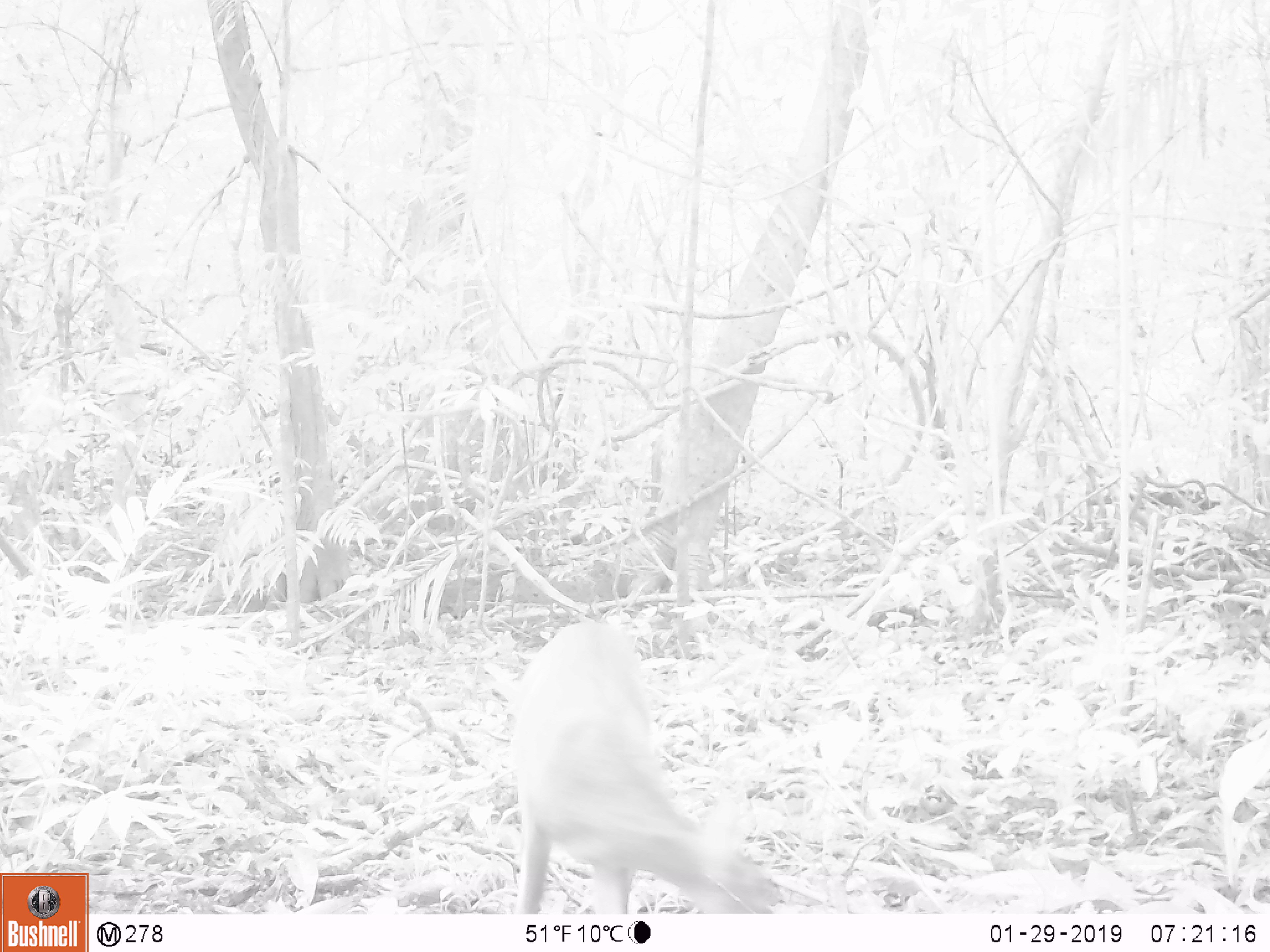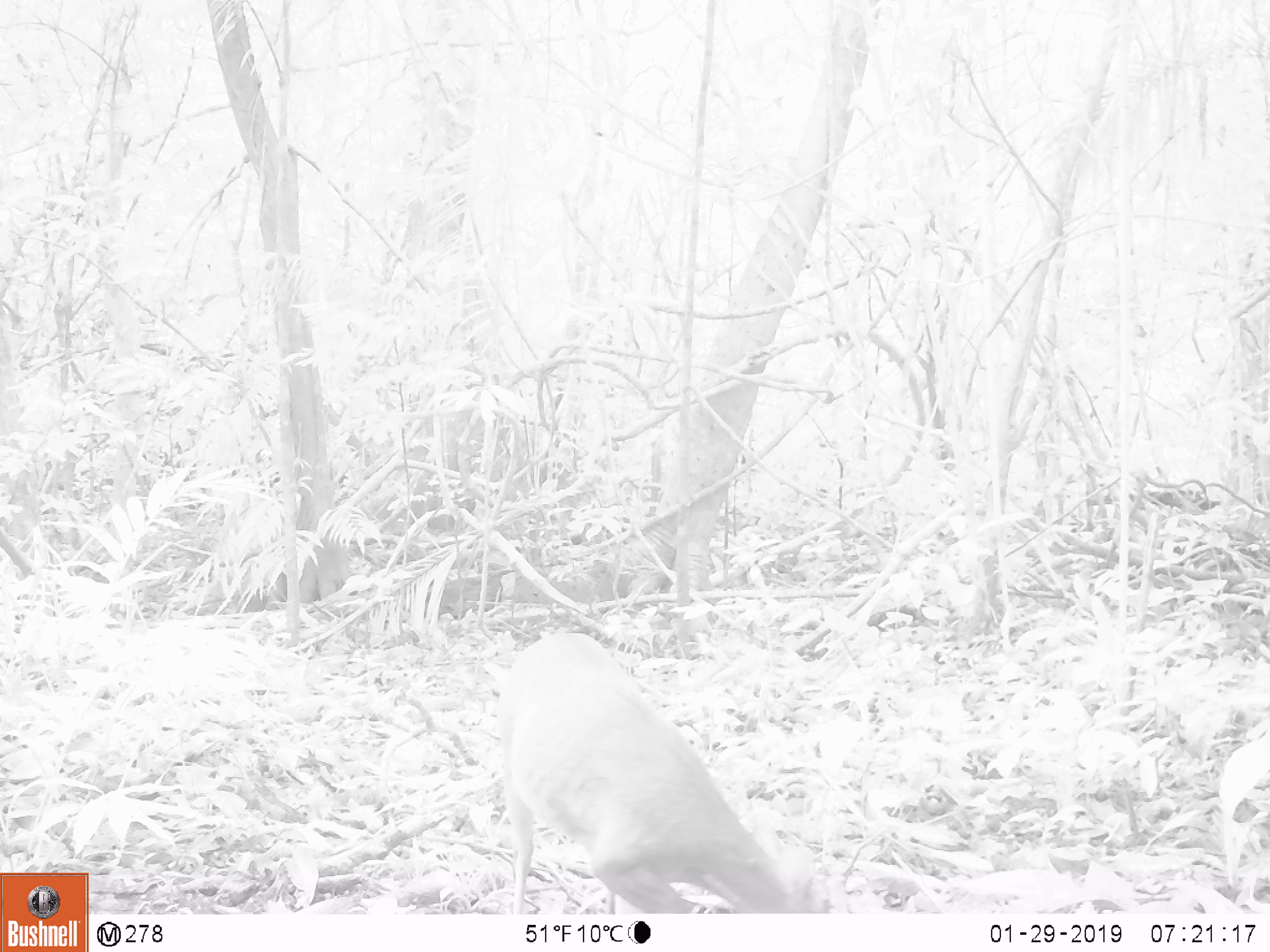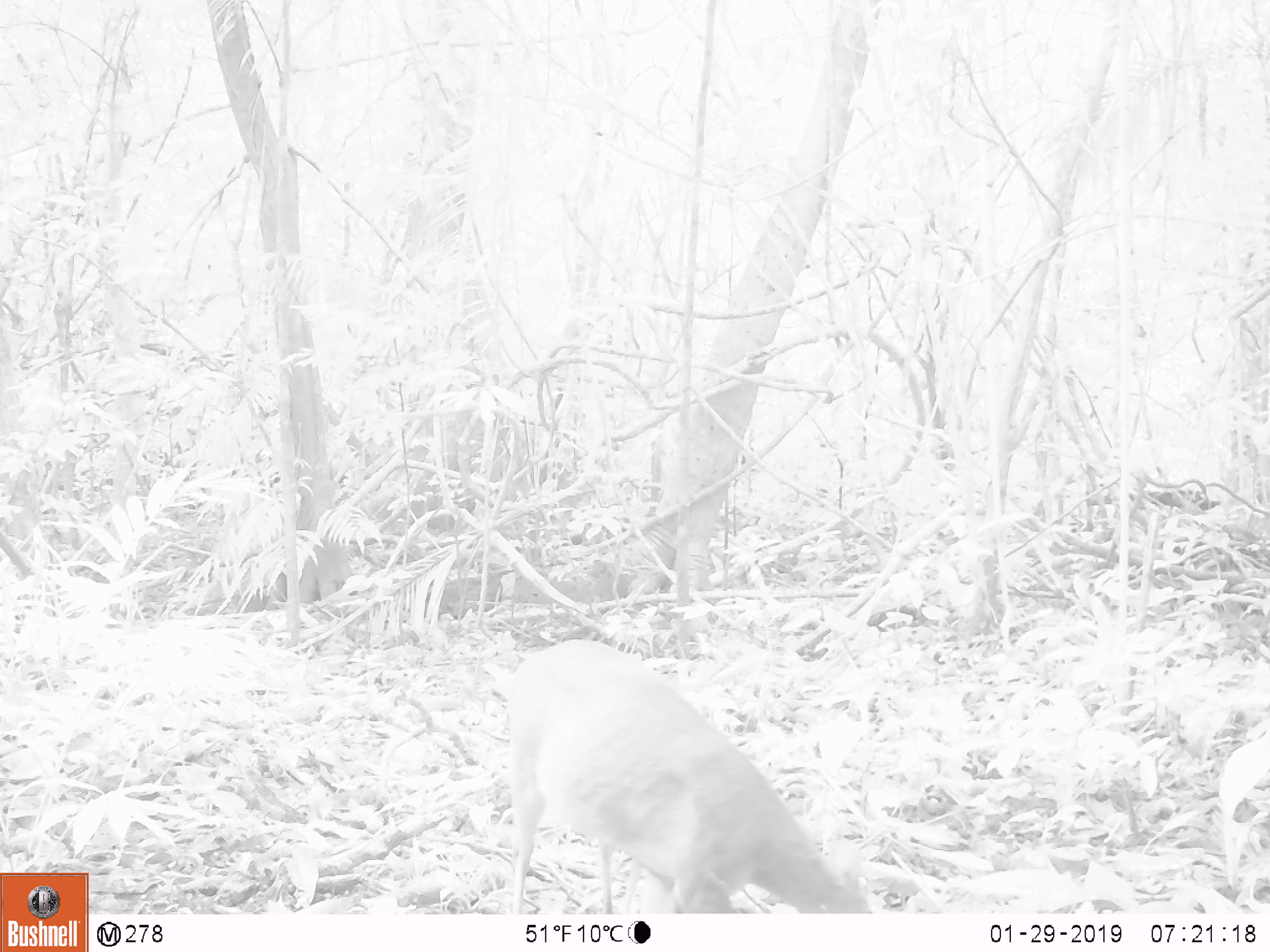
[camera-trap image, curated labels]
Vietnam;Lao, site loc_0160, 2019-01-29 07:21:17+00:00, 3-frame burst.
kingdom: Animalia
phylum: Chordata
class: Mammalia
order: Artiodactyla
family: Cervidae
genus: Muntiacus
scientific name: Muntiacus vuquangensis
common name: large-antlered muntjac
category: large antlered muntjac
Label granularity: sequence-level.